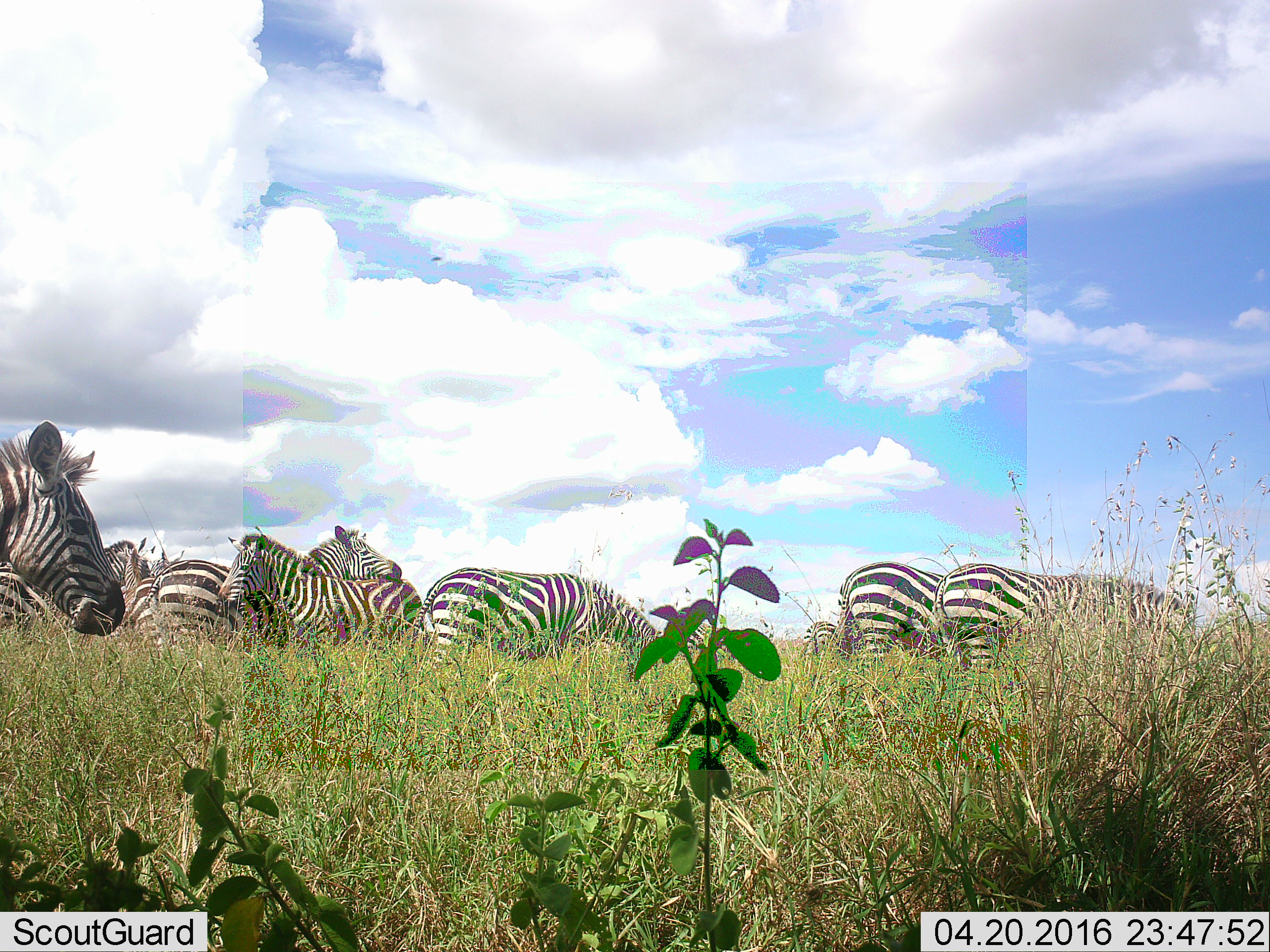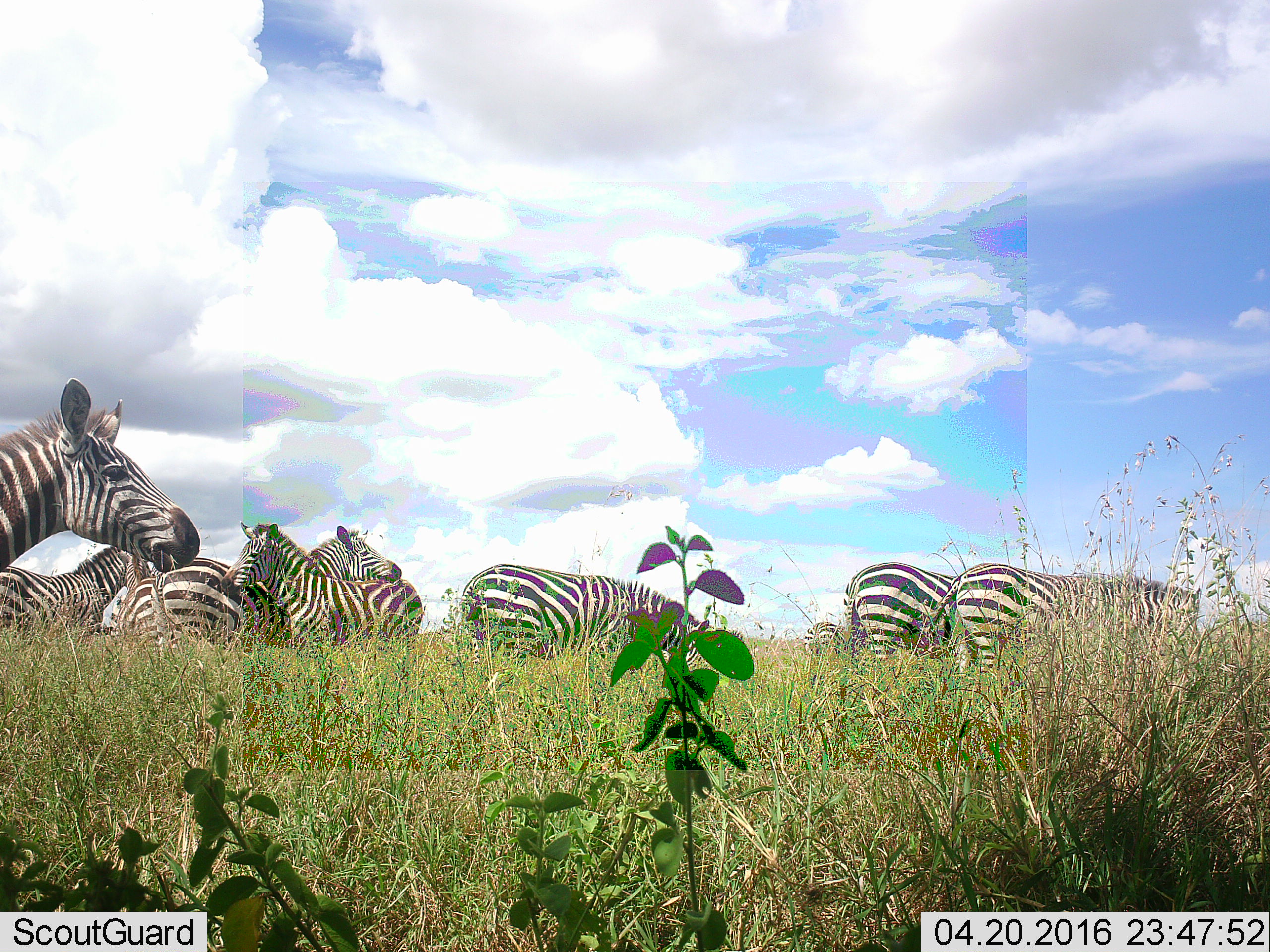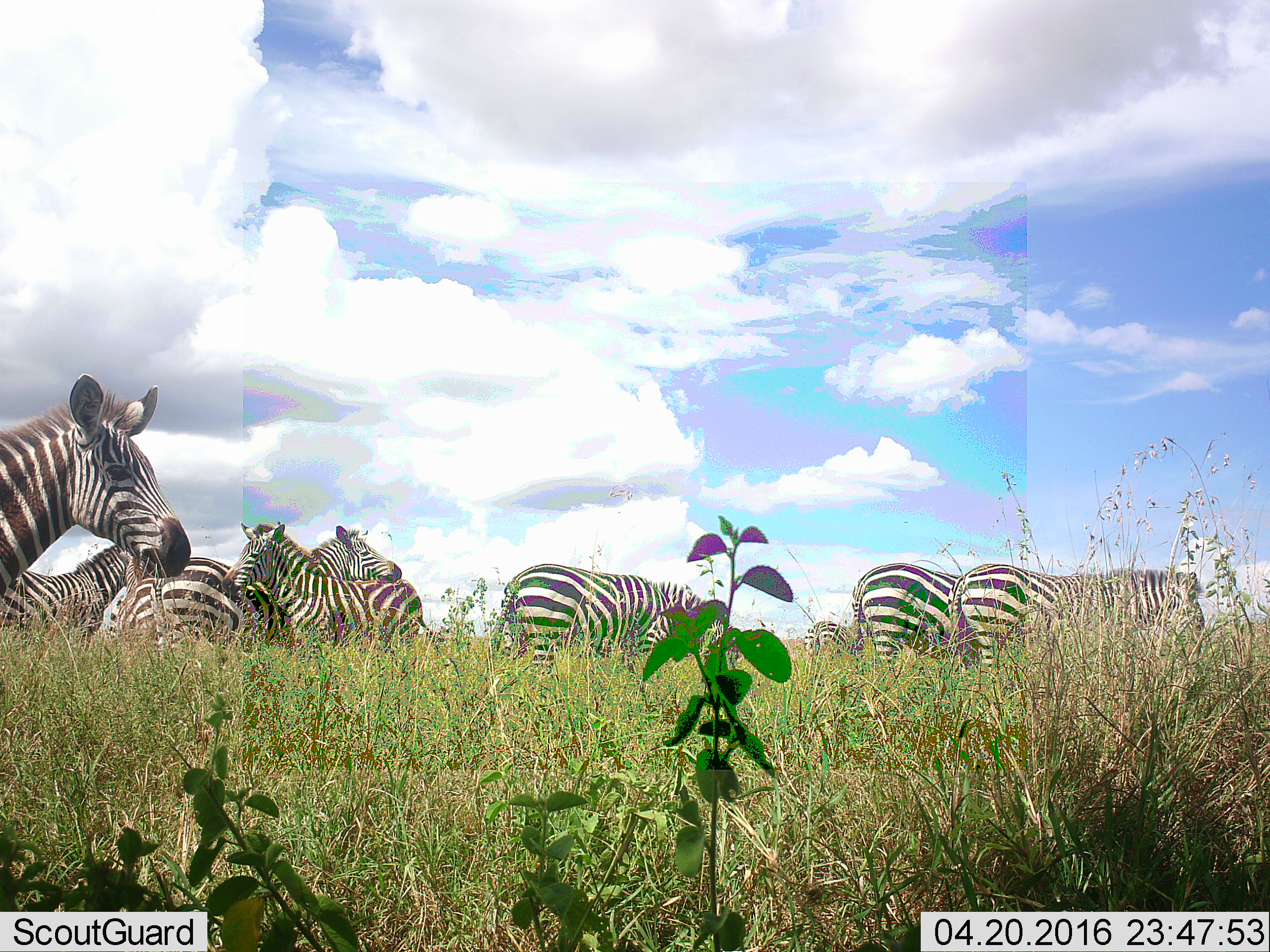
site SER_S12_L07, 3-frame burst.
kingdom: Animalia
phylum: Chordata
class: Mammalia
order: Perissodactyla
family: Equidae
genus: Equus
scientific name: Equus quagga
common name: plains zebra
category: zebraplains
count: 10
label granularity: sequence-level